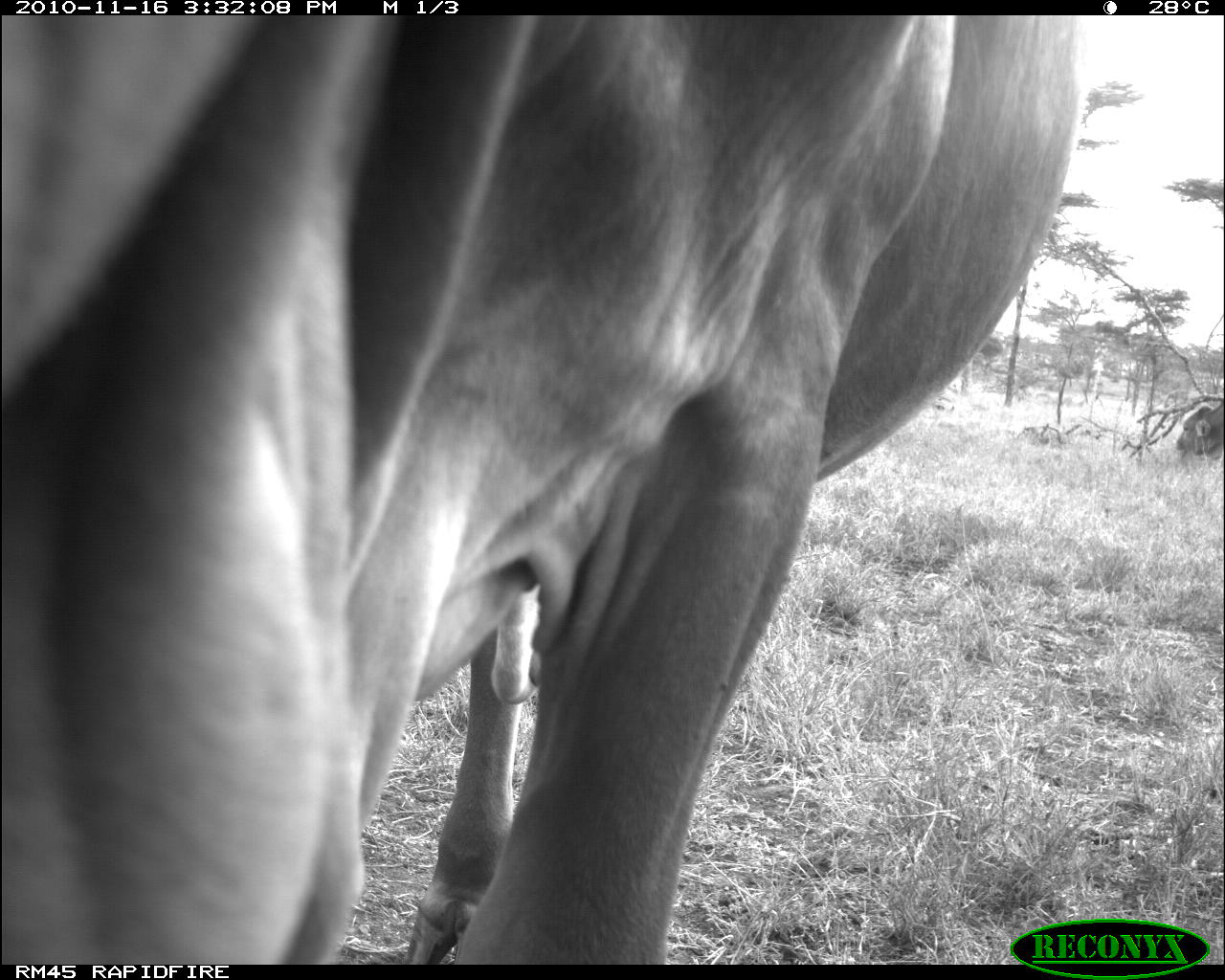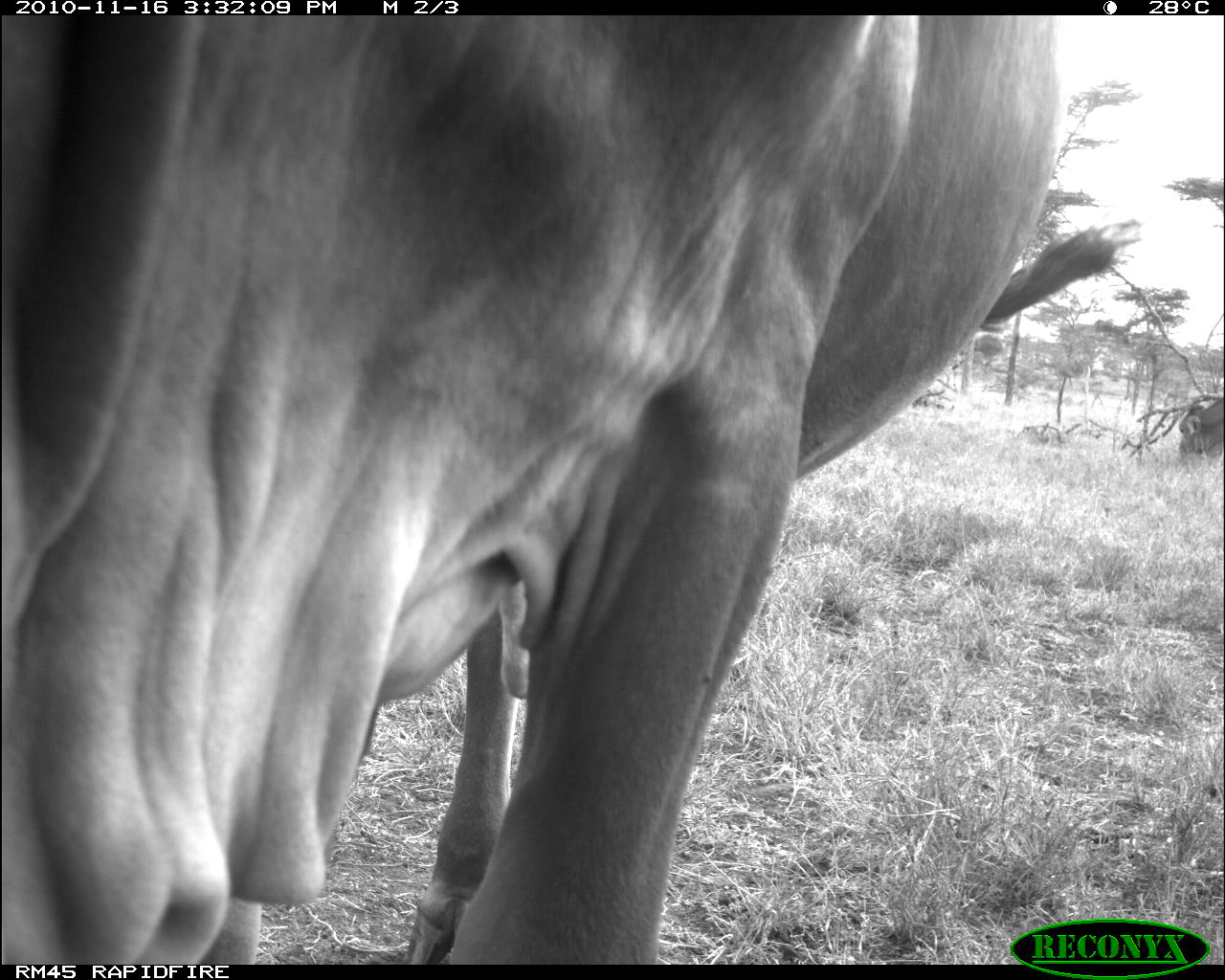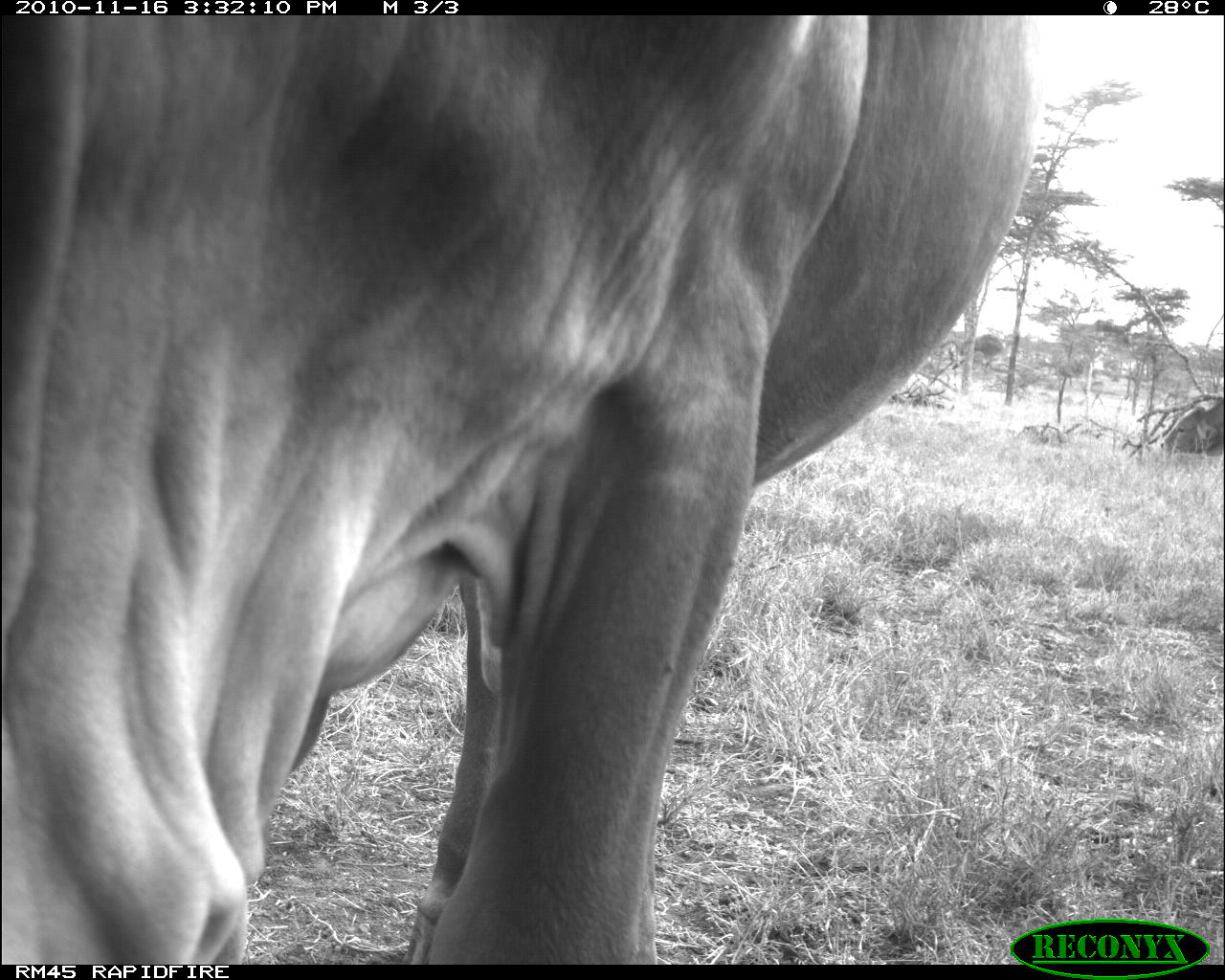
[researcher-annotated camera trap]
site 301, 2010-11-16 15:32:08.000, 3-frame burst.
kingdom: Animalia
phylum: Chordata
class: Mammalia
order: Artiodactyla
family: Bovidae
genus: Bos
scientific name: Bos taurus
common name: domestic cattle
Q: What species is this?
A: Bos taurus (domestic cattle).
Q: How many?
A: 2.